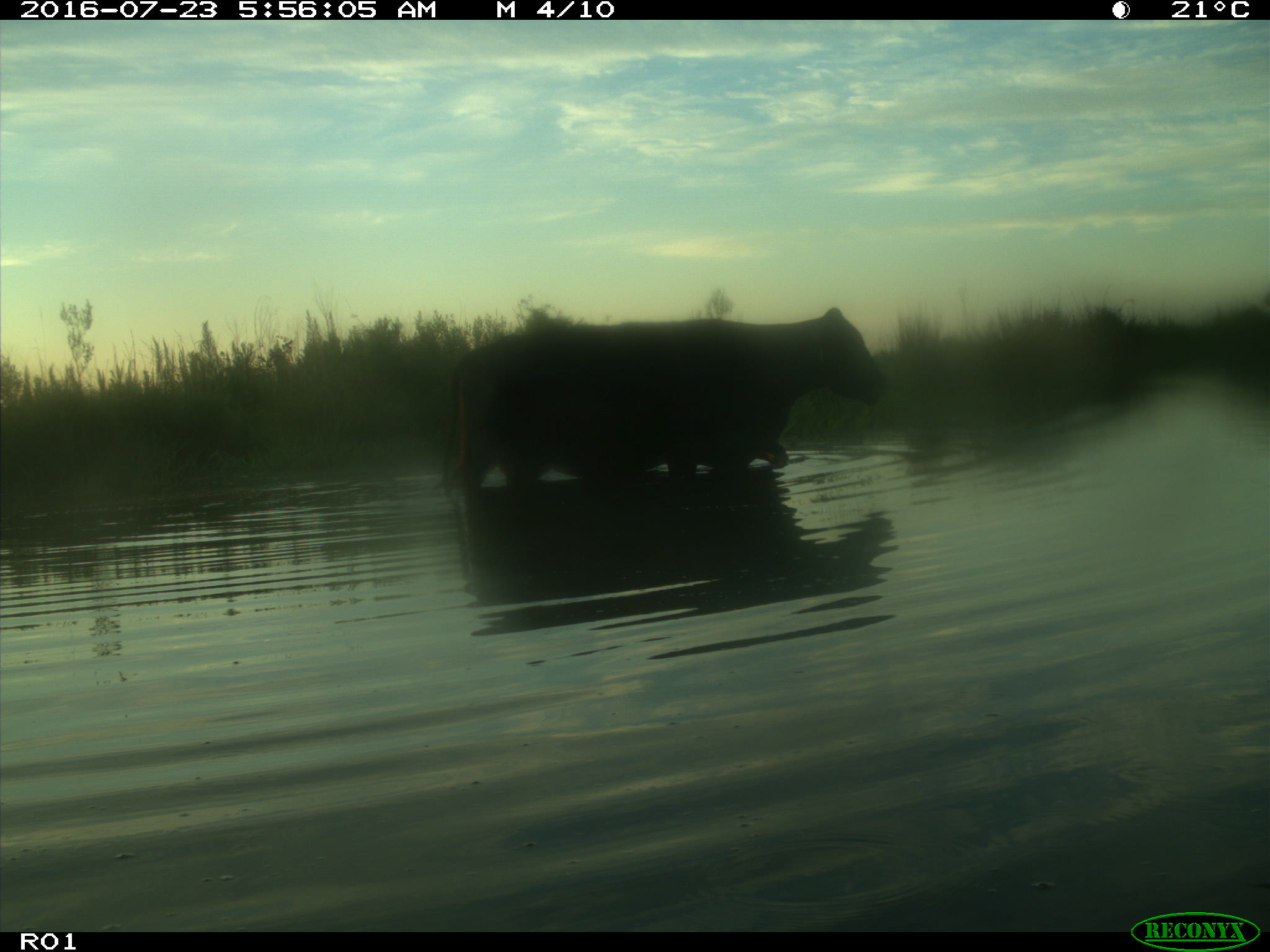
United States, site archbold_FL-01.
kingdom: Animalia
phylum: Chordata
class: Mammalia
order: Artiodactyla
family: Bovidae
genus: Bos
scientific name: Bos taurus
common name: domestic cow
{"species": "Bos taurus (domestic cow)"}